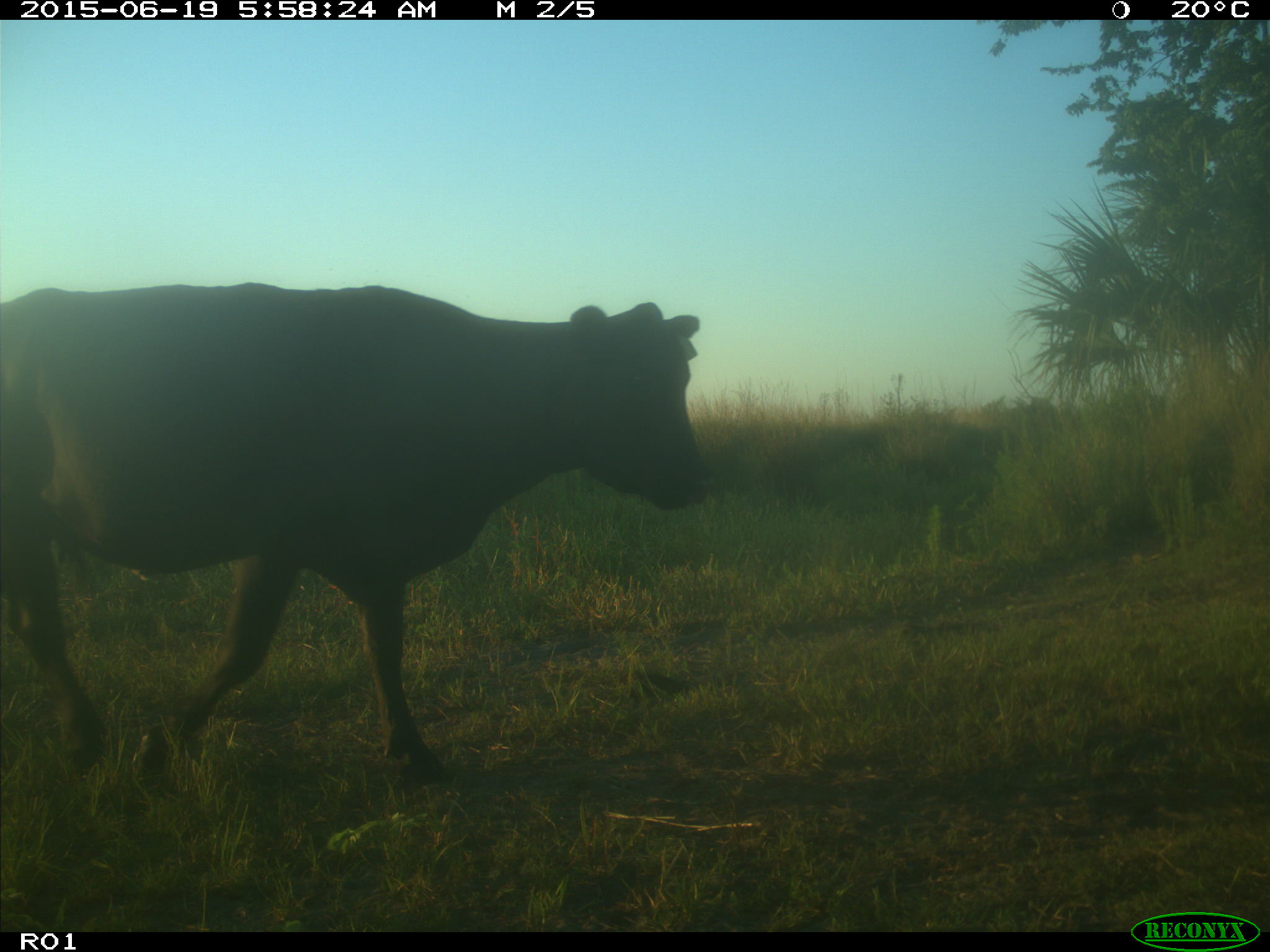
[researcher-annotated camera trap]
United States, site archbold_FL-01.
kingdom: Animalia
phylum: Chordata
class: Mammalia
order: Artiodactyla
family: Bovidae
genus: Bos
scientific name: Bos taurus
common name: domestic cow